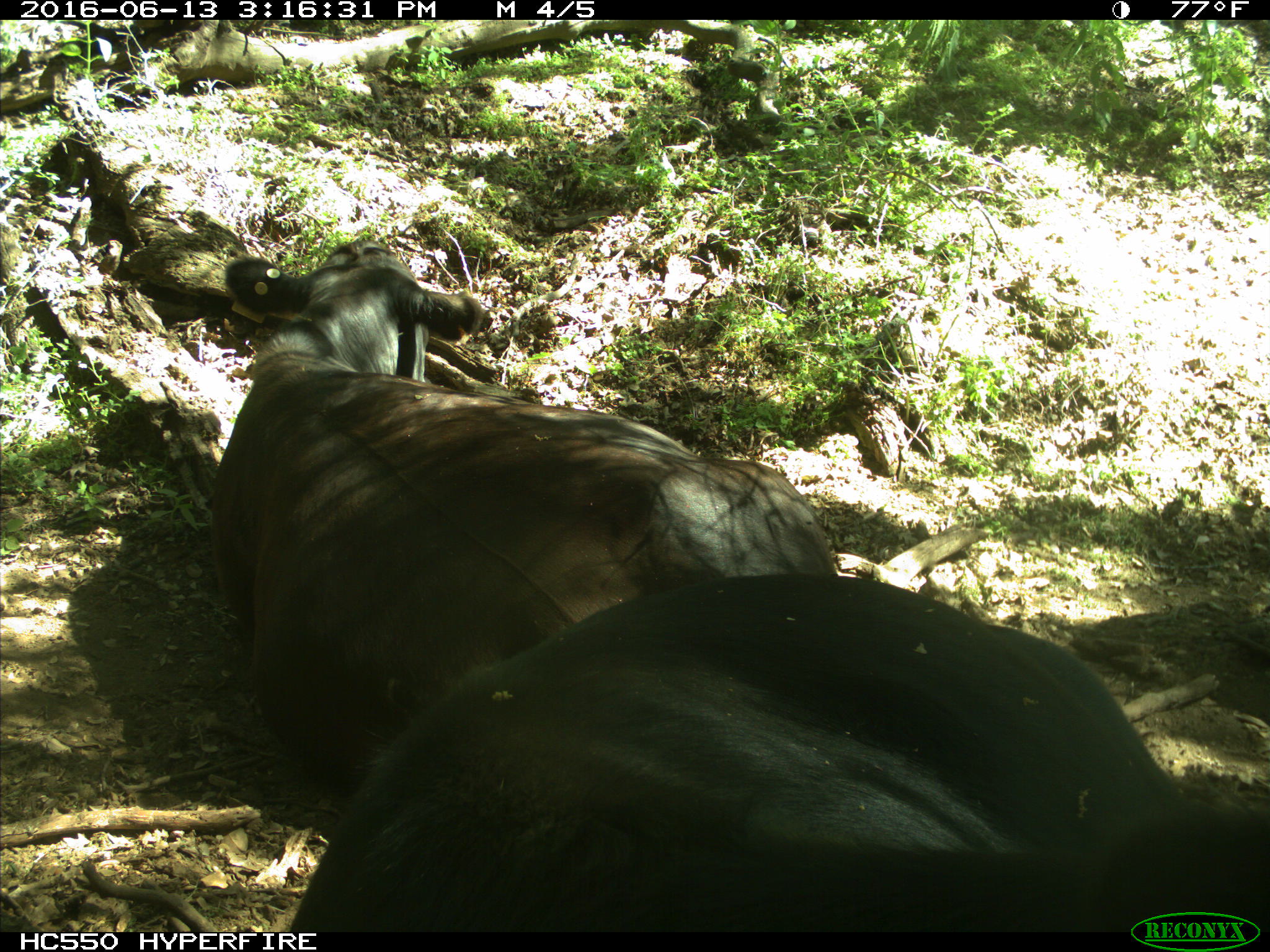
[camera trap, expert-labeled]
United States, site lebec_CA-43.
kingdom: Animalia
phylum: Chordata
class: Mammalia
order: Artiodactyla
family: Bovidae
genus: Bos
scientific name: Bos taurus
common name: domestic cow